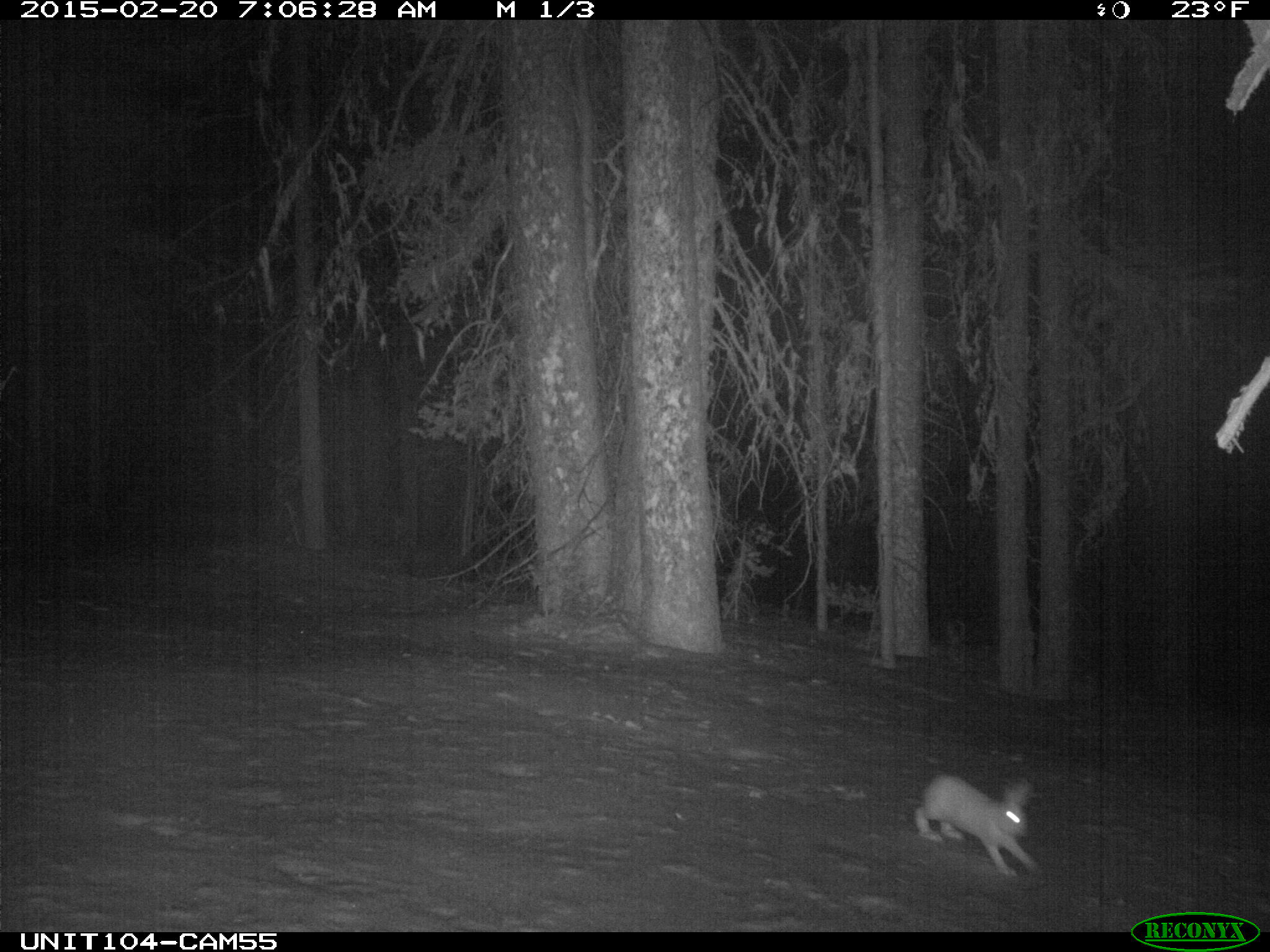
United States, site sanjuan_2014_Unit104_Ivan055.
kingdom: Animalia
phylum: Chordata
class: Mammalia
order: Lagomorpha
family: Leporidae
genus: Lepus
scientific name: Lepus americanus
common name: snowshoe hare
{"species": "Lepus americanus (snowshoe hare)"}